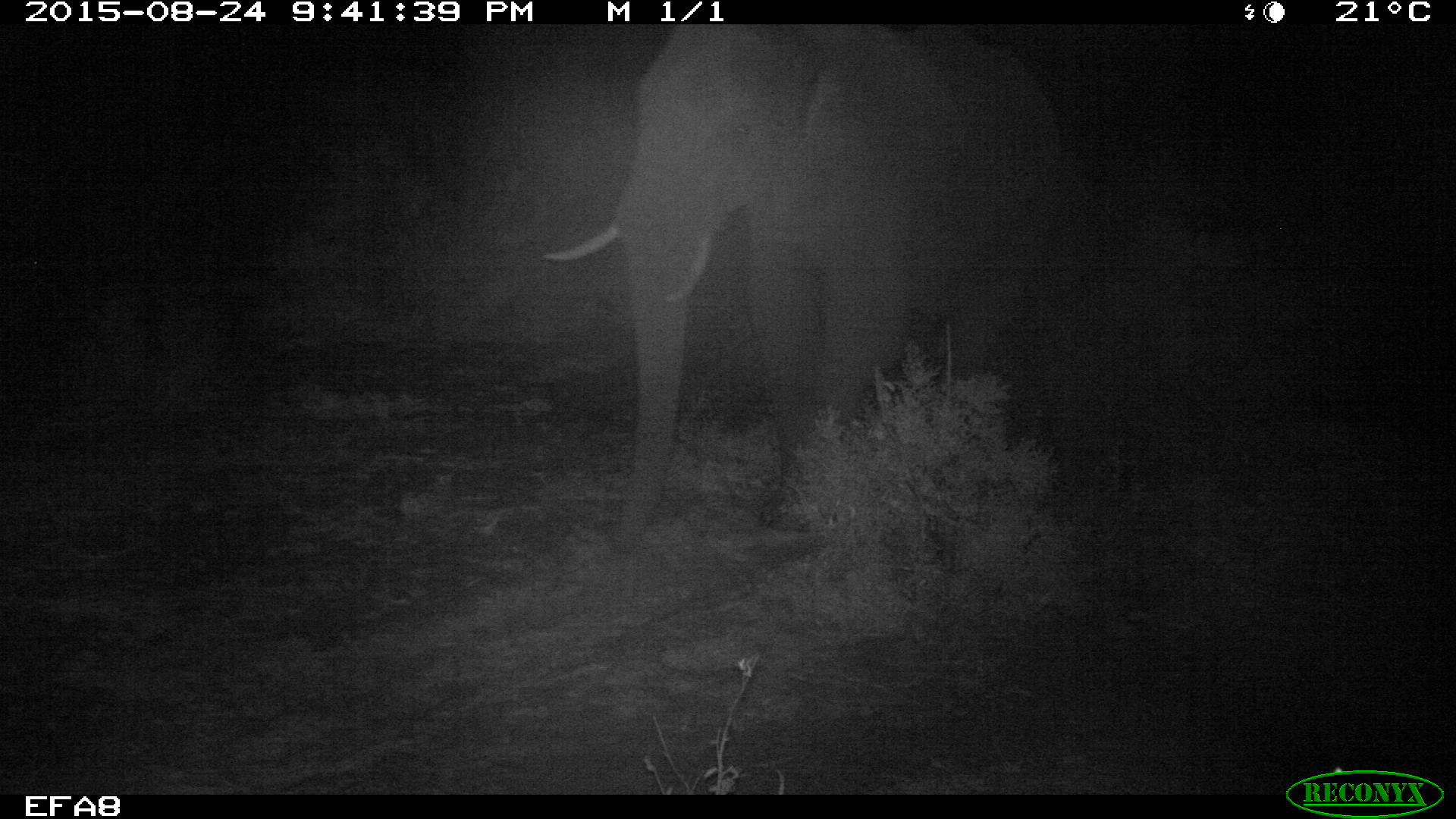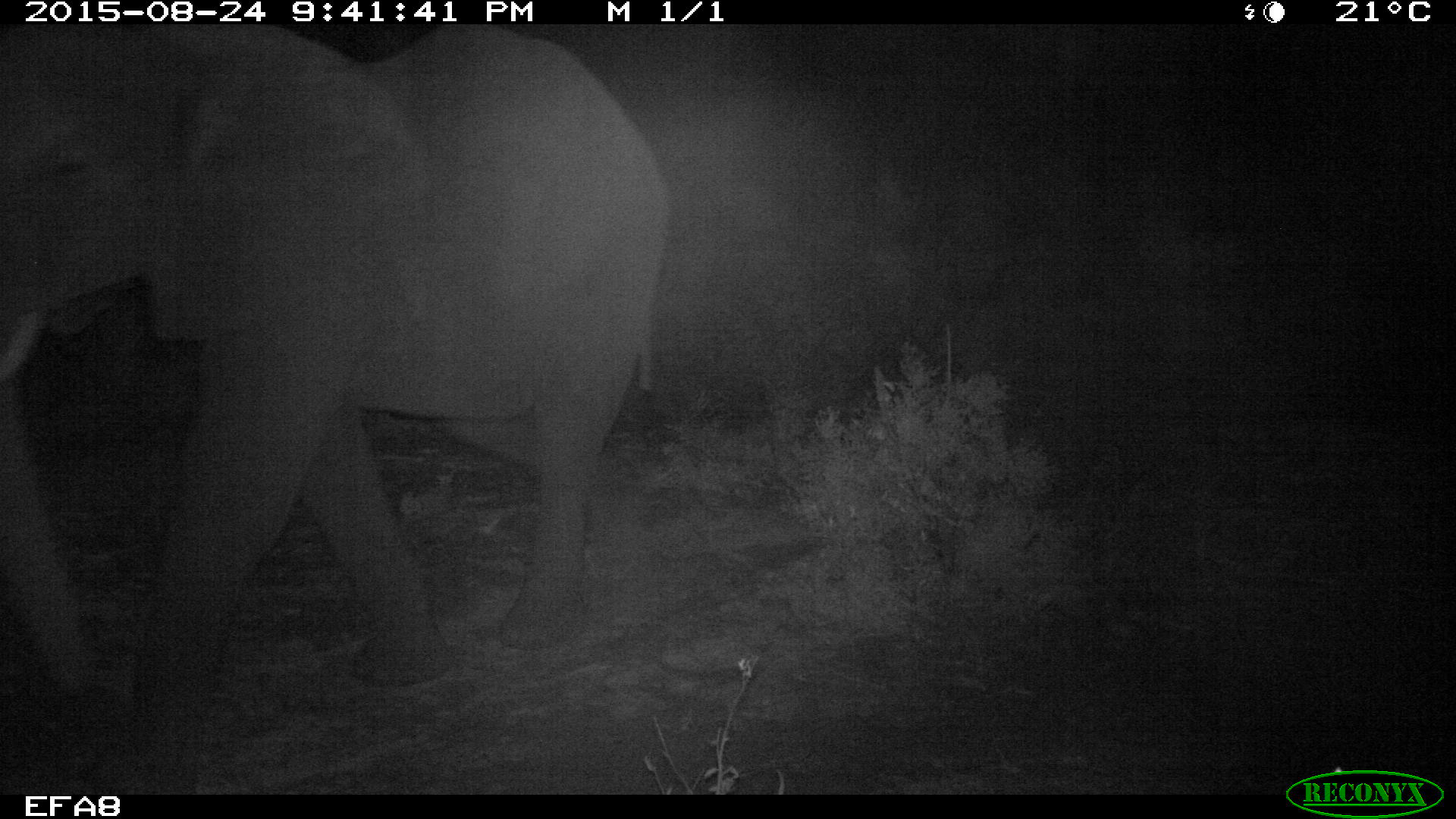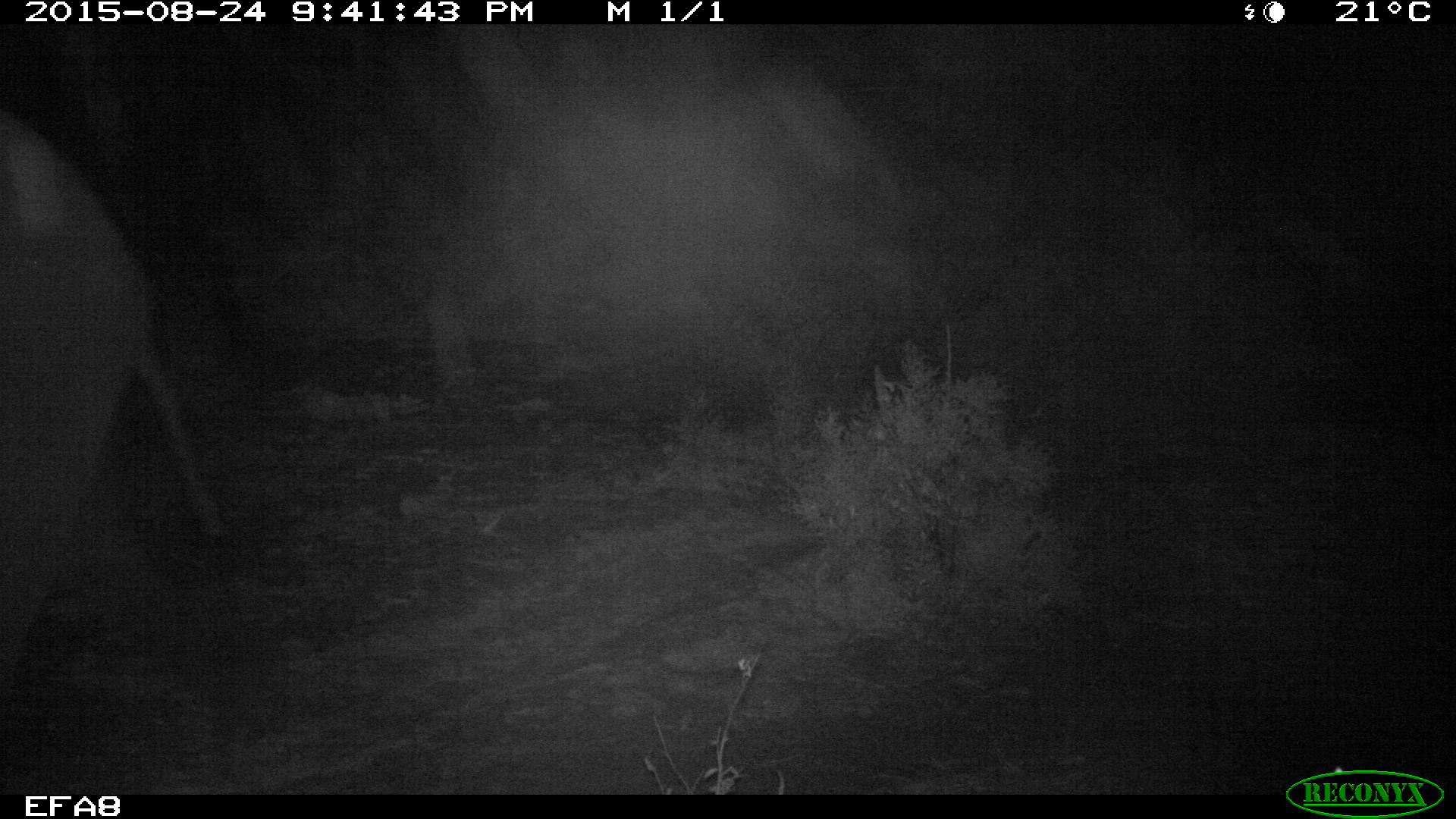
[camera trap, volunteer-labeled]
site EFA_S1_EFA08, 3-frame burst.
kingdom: Animalia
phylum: Chordata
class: Mammalia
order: Proboscidea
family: Elephantidae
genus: Loxodonta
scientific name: Loxodonta africana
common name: african bush elephant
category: elephant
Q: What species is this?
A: Elephant (african bush elephant) (Loxodonta africana).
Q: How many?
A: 1.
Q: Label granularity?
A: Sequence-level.